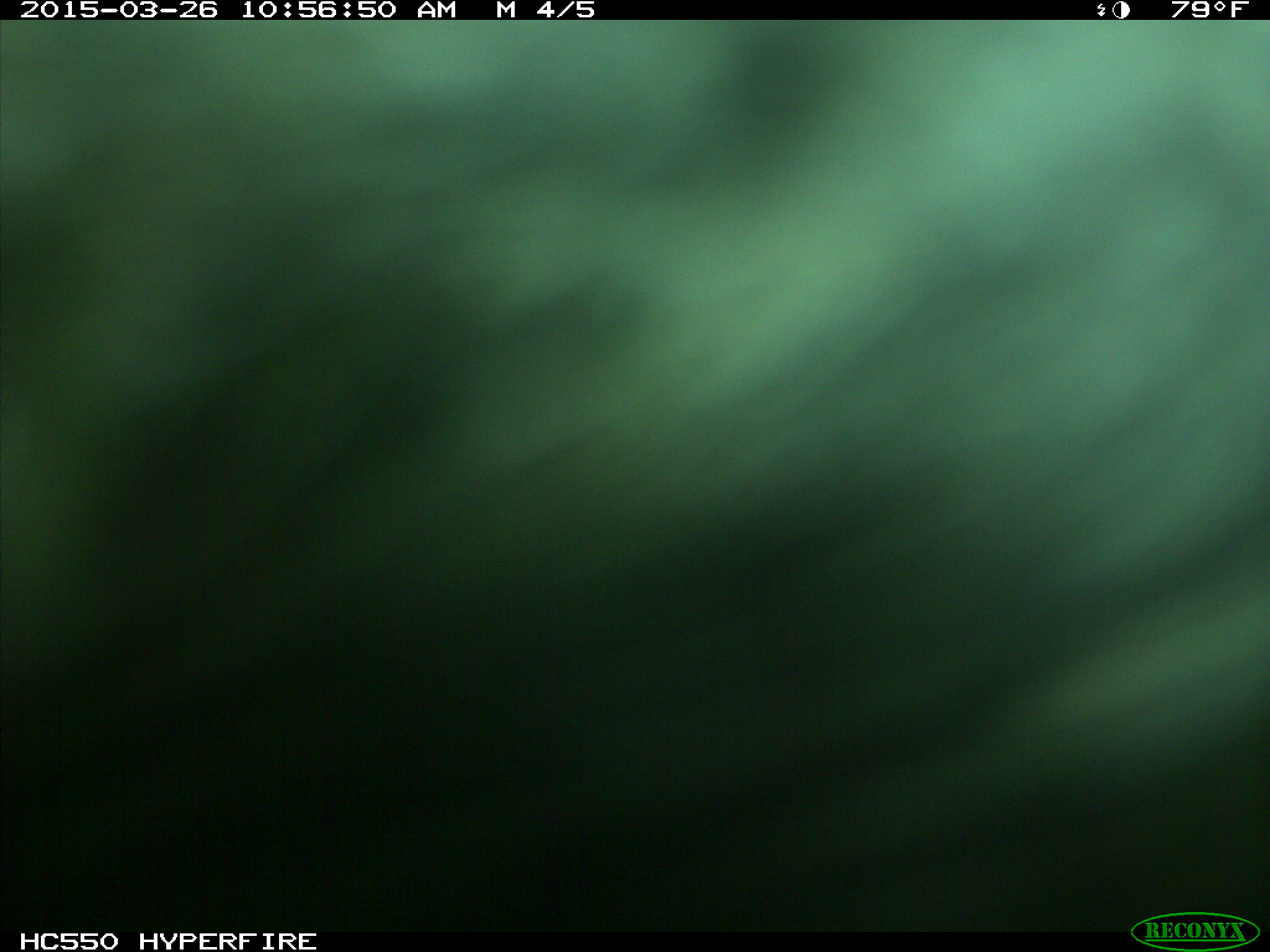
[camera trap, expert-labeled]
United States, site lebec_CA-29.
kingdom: Animalia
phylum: Chordata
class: Mammalia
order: Artiodactyla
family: Bovidae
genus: Bos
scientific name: Bos taurus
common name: domestic cow